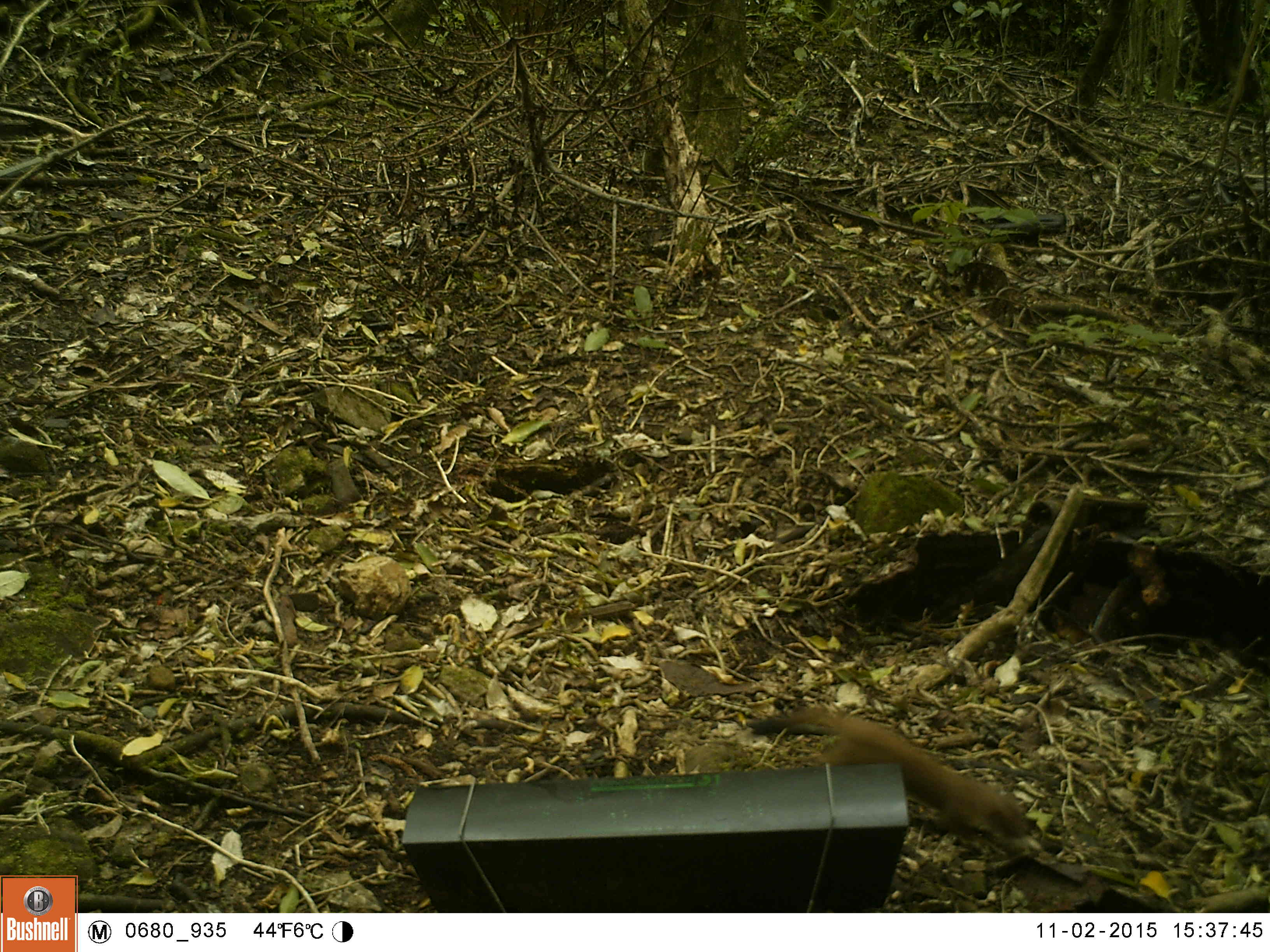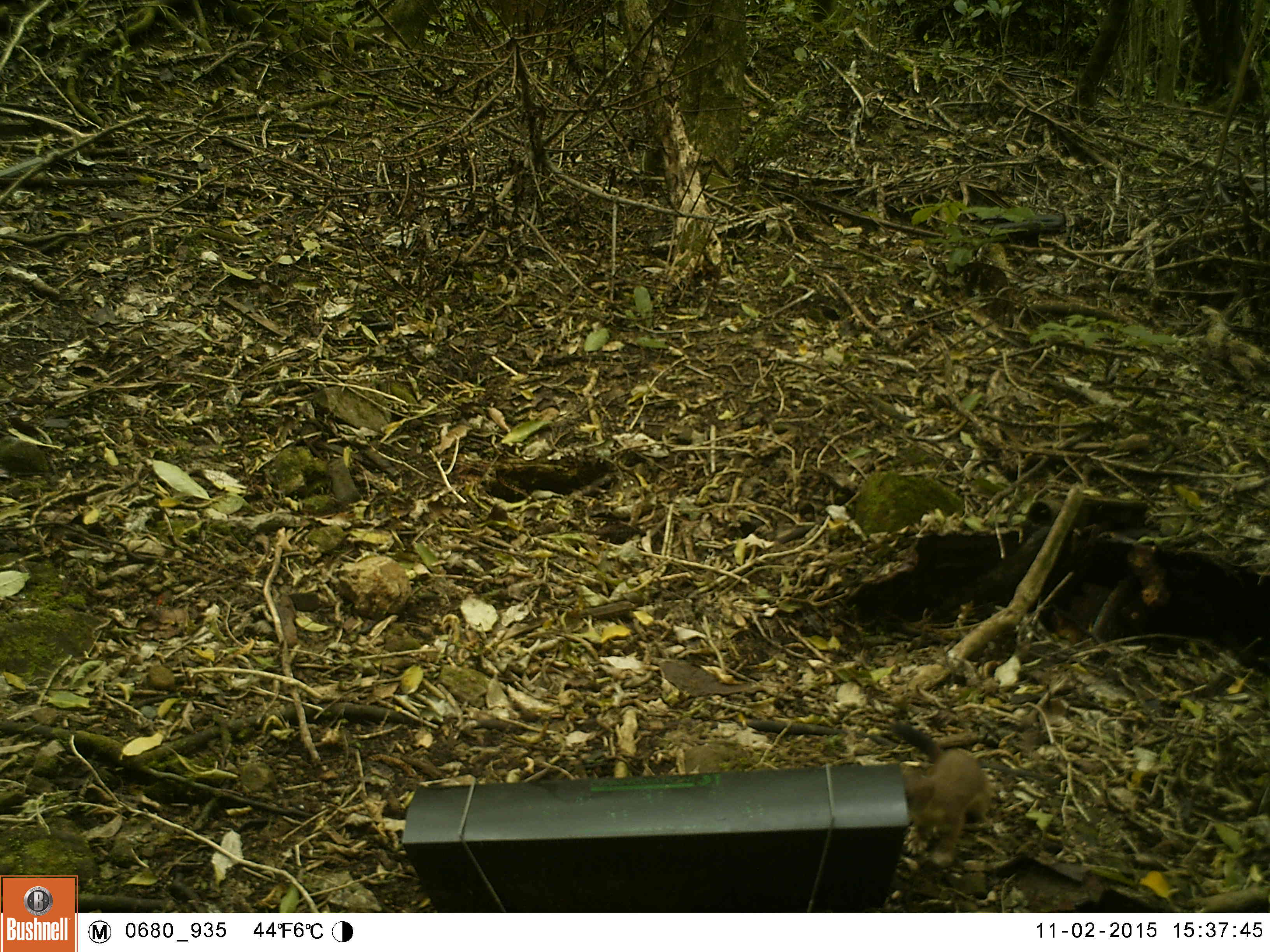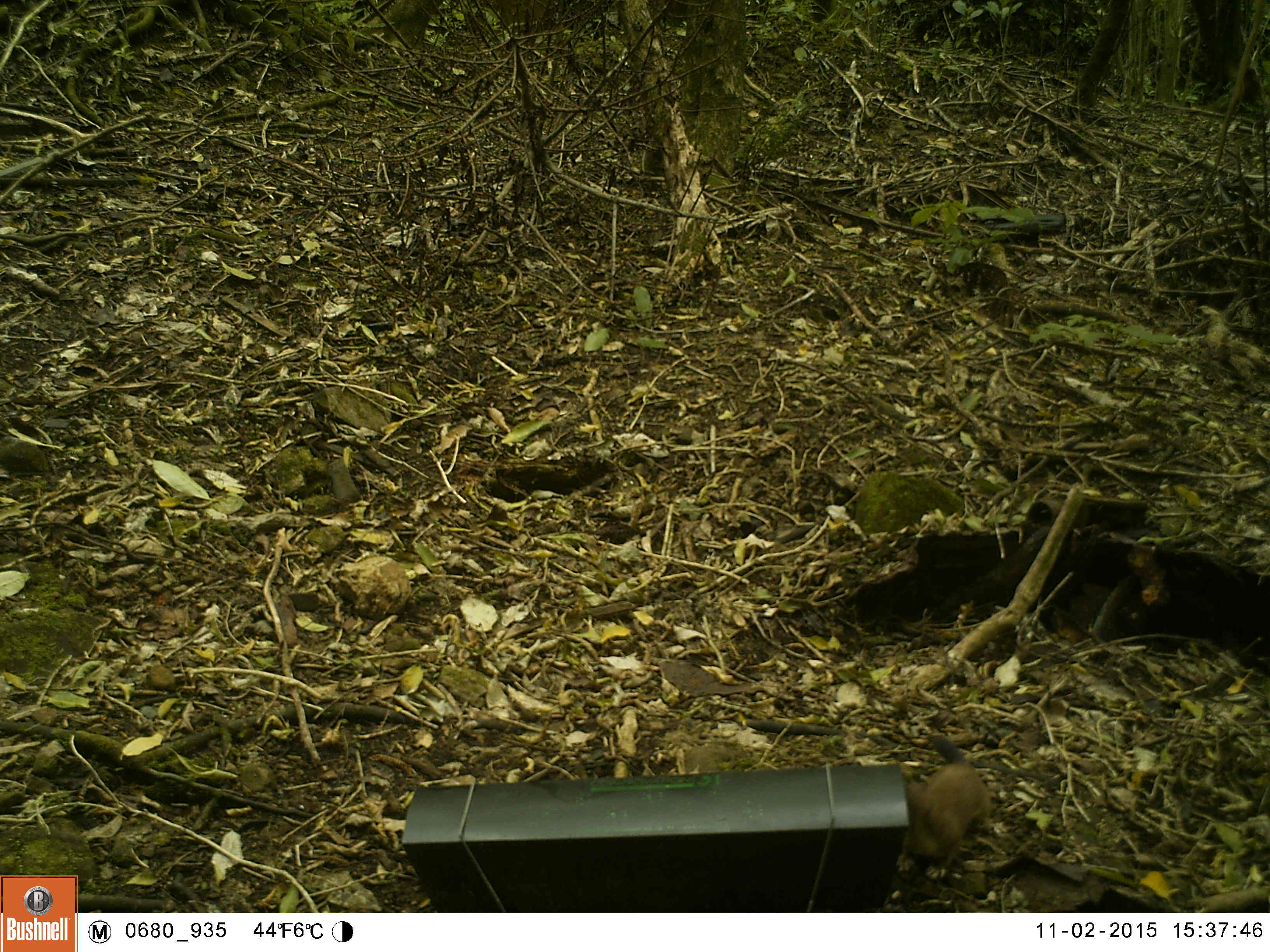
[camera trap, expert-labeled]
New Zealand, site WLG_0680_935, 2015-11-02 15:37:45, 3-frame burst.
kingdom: Animalia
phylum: Chordata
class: Mammalia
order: Carnivora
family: Mustelidae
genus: Mustela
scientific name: Mustela erminea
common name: stoat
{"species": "stoat (Mustela erminea)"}